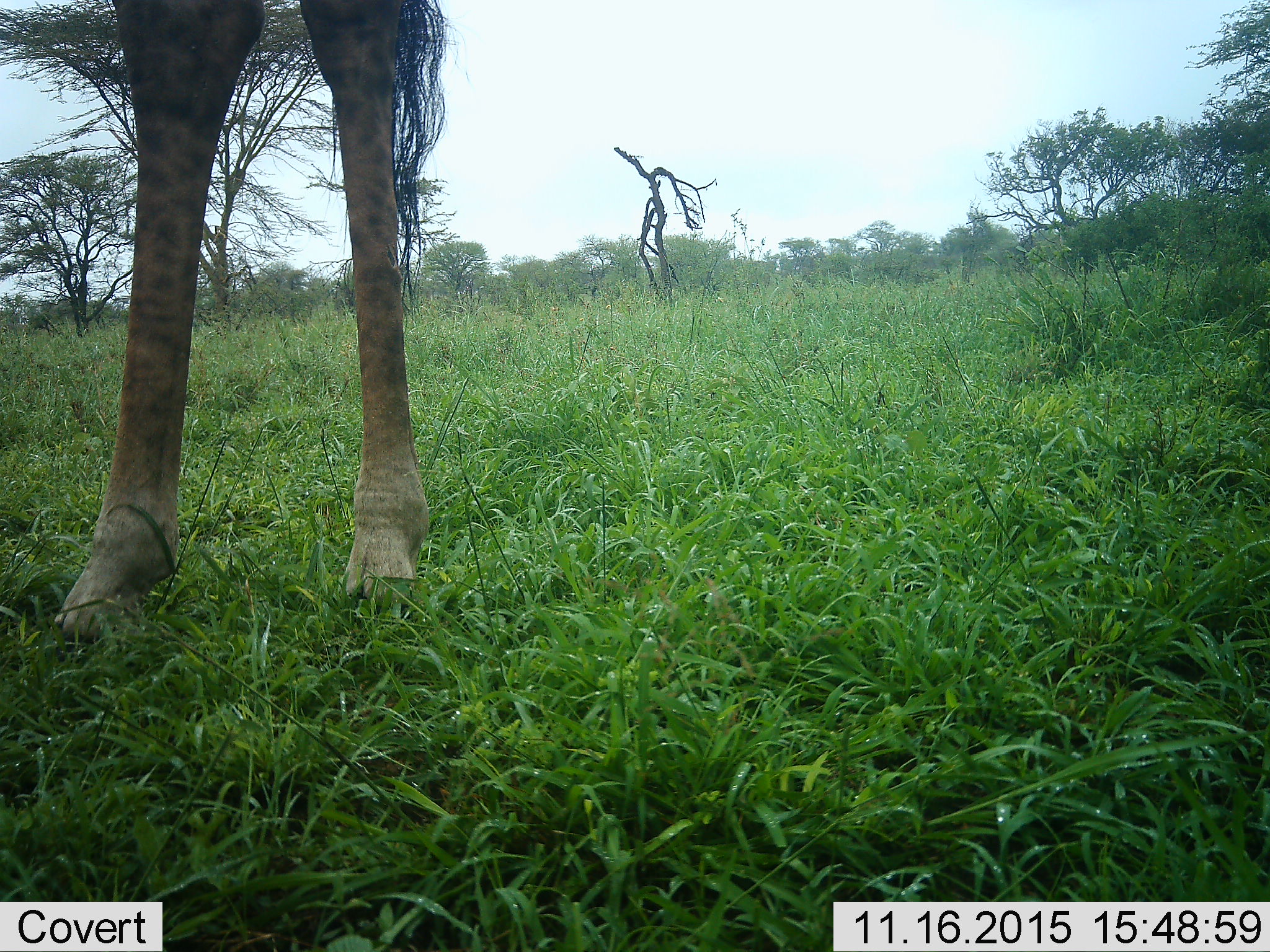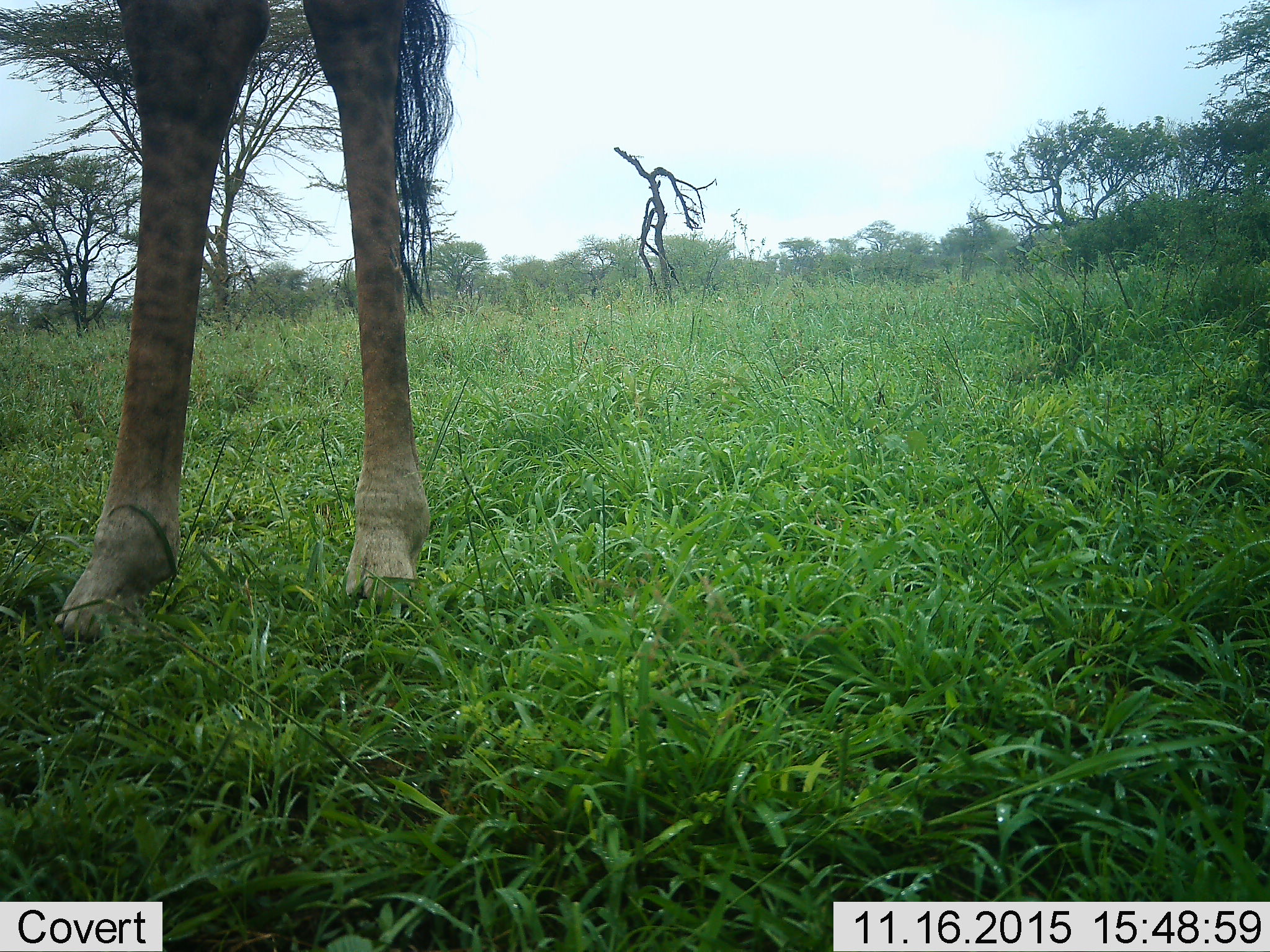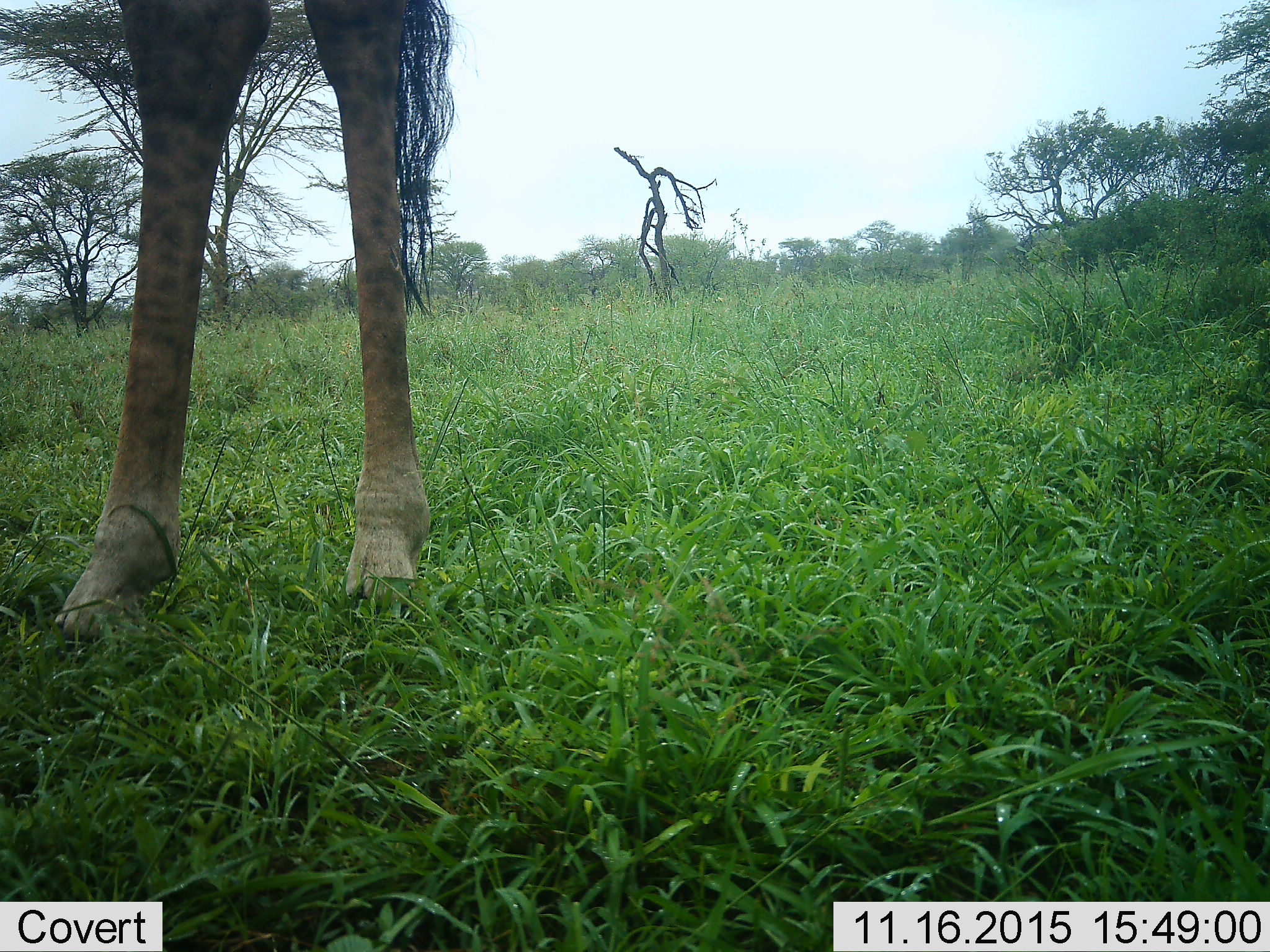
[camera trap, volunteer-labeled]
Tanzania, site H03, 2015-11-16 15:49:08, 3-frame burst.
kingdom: Animalia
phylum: Chordata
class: Mammalia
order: Artiodactyla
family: Giraffidae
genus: Giraffa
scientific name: Giraffa camelopardalis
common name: giraffe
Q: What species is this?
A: Giraffe (Giraffa camelopardalis).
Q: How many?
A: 1.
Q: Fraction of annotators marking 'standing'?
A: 100%.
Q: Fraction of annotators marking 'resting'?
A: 0%.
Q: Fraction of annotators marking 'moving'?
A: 0%.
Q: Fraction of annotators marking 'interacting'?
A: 0%.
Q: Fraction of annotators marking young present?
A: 0%.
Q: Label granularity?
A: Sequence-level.